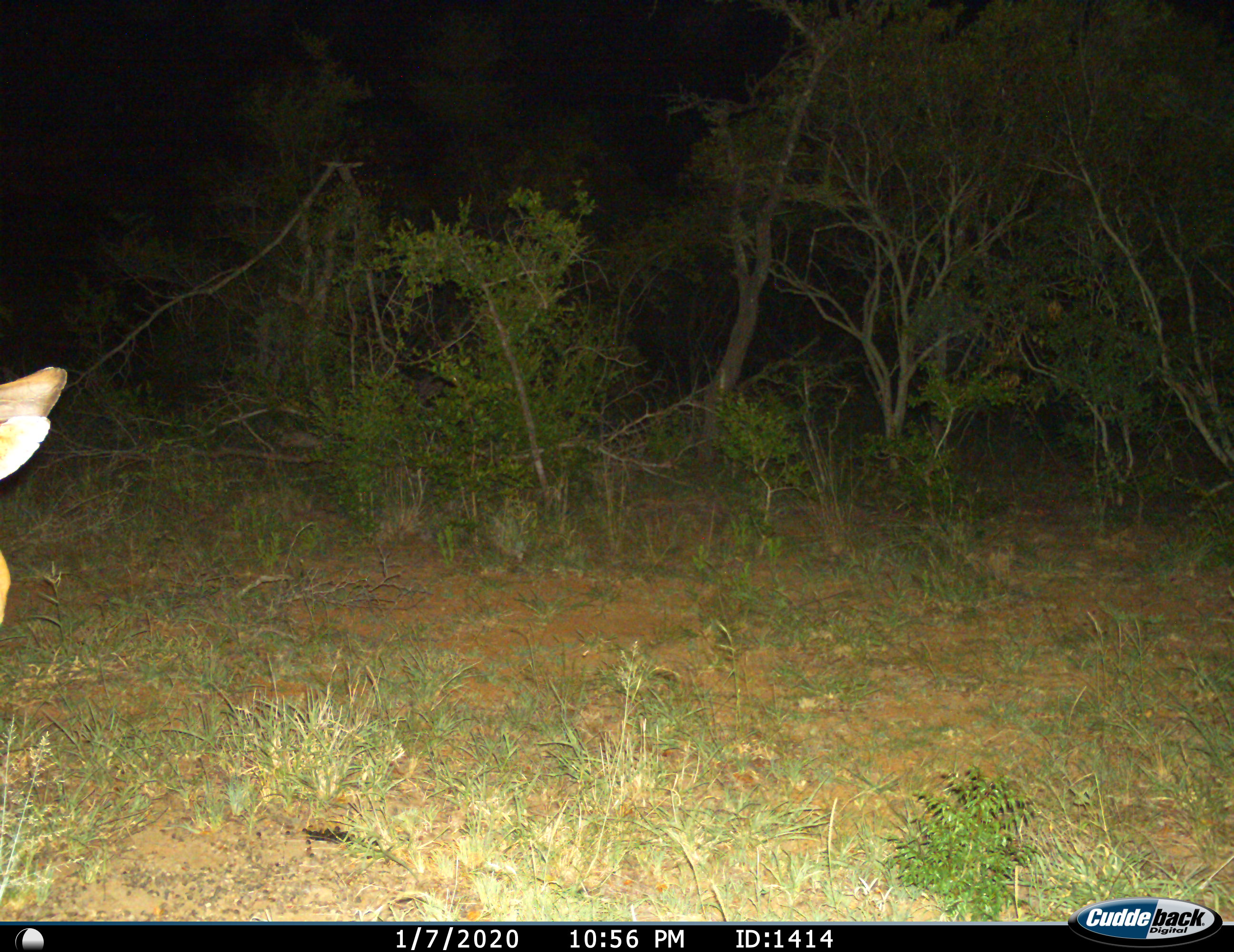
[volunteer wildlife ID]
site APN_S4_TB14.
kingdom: Animalia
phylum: Chordata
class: Mammalia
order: Artiodactyla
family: Bovidae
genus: Aepyceros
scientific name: Aepyceros melampus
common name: impala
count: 1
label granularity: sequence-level